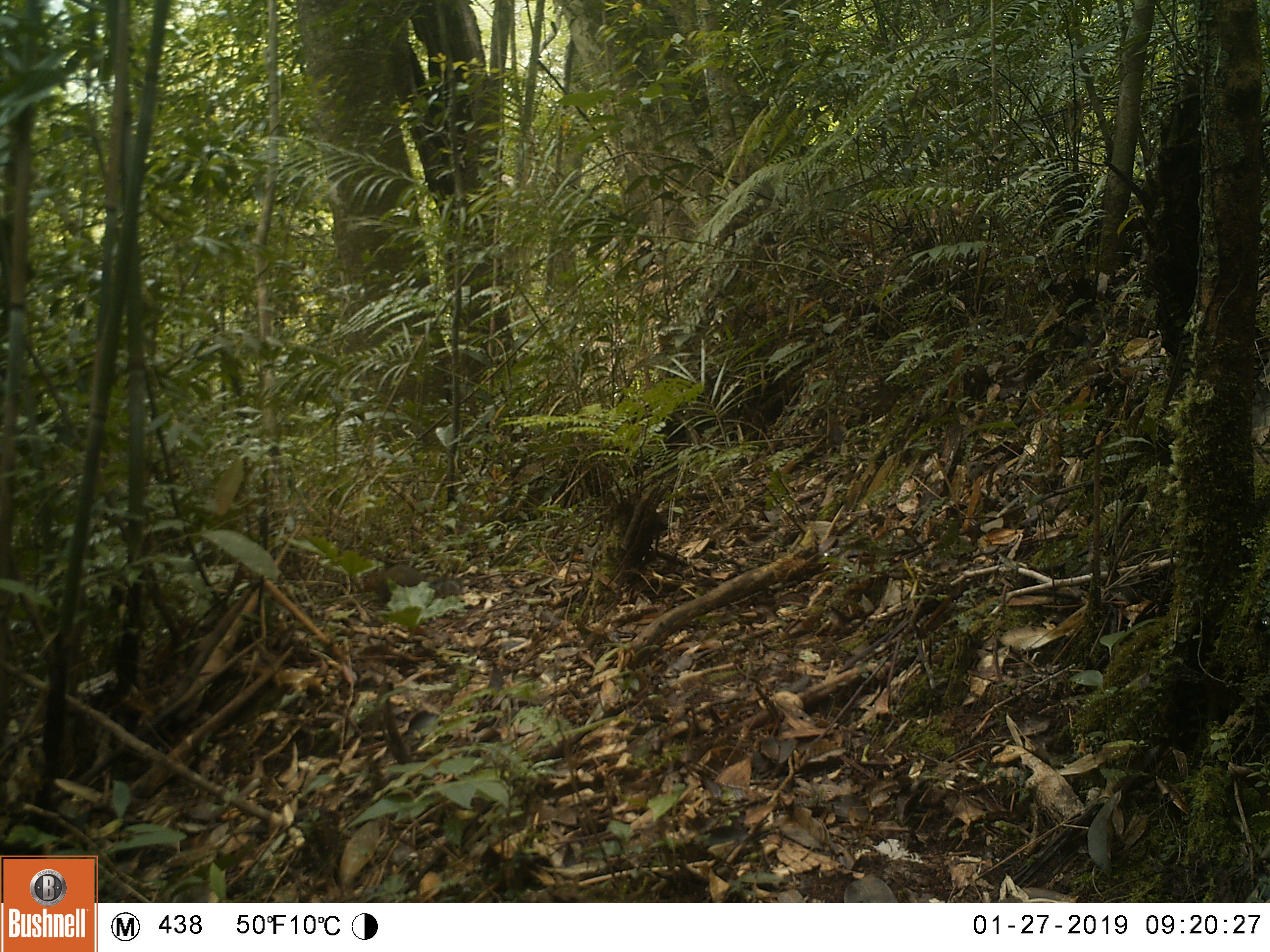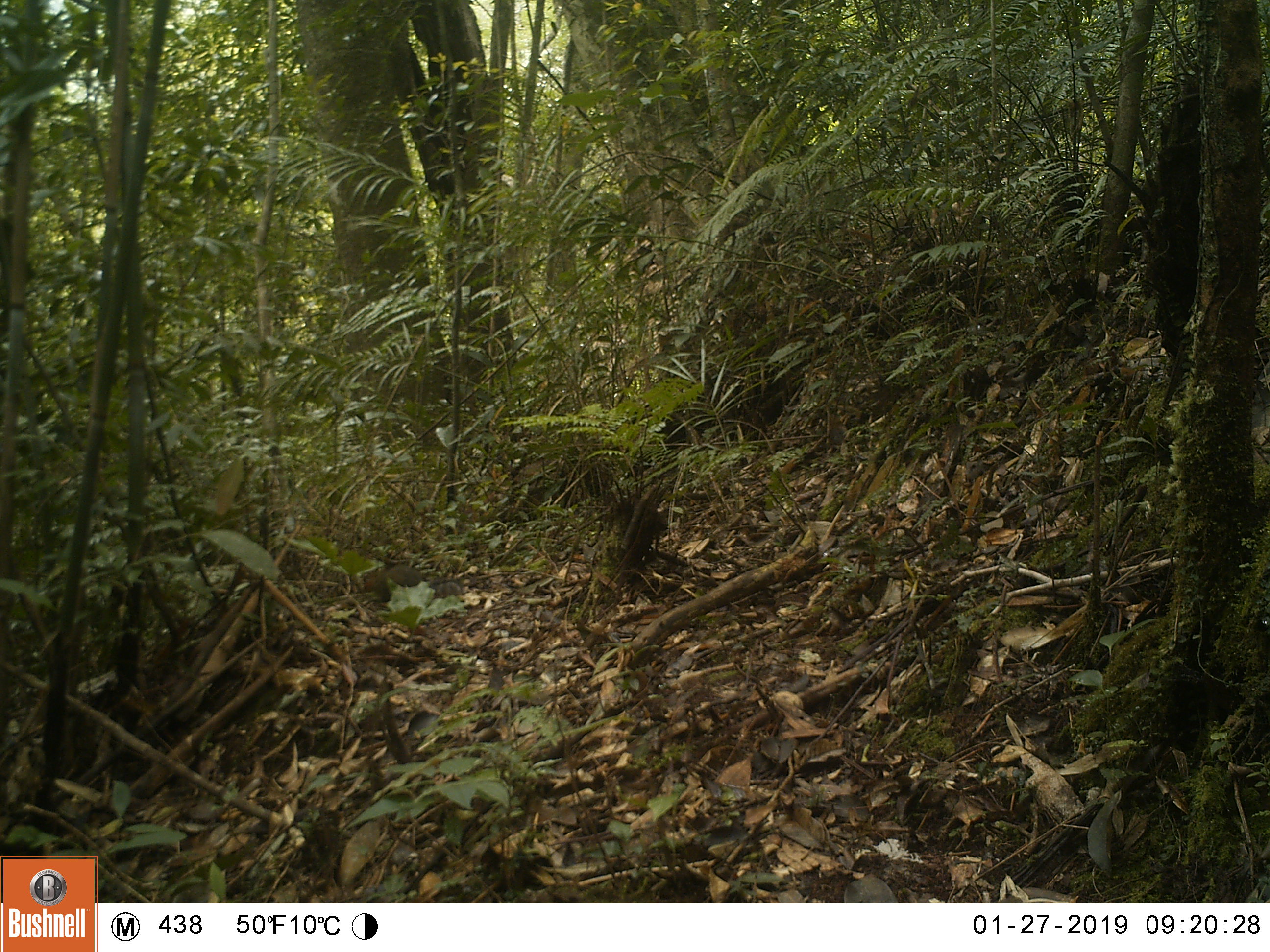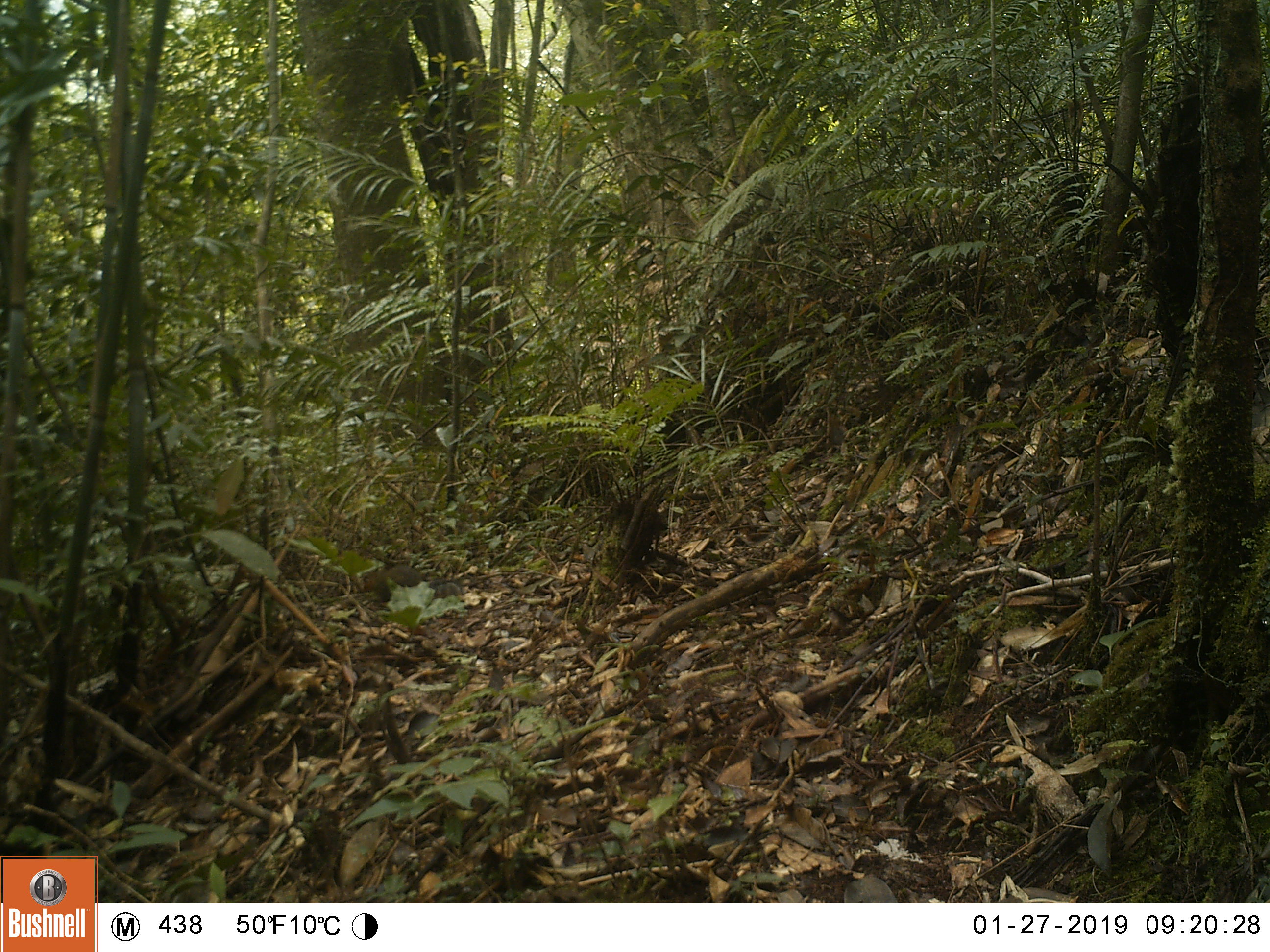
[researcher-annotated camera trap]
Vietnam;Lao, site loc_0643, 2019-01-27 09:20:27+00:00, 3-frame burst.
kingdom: Animalia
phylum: Chordata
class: Mammalia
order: Rodentia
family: Sciuridae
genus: Dremomys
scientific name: Dremomys rufigenis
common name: red-cheeked squirrel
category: red cheeked squirrel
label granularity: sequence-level